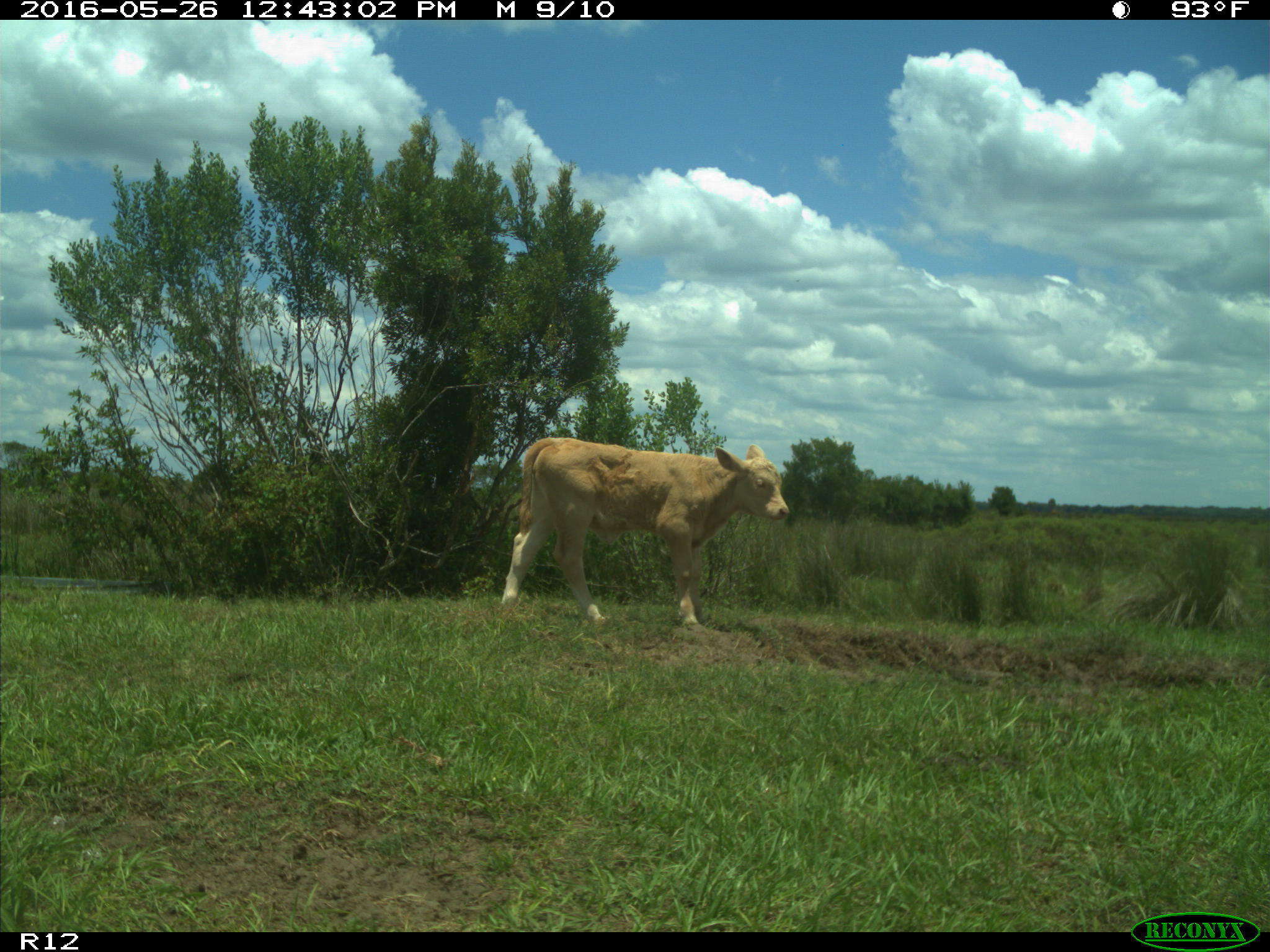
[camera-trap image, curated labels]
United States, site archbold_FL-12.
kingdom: Animalia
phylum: Chordata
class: Mammalia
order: Artiodactyla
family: Bovidae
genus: Bos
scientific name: Bos taurus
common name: domestic cow